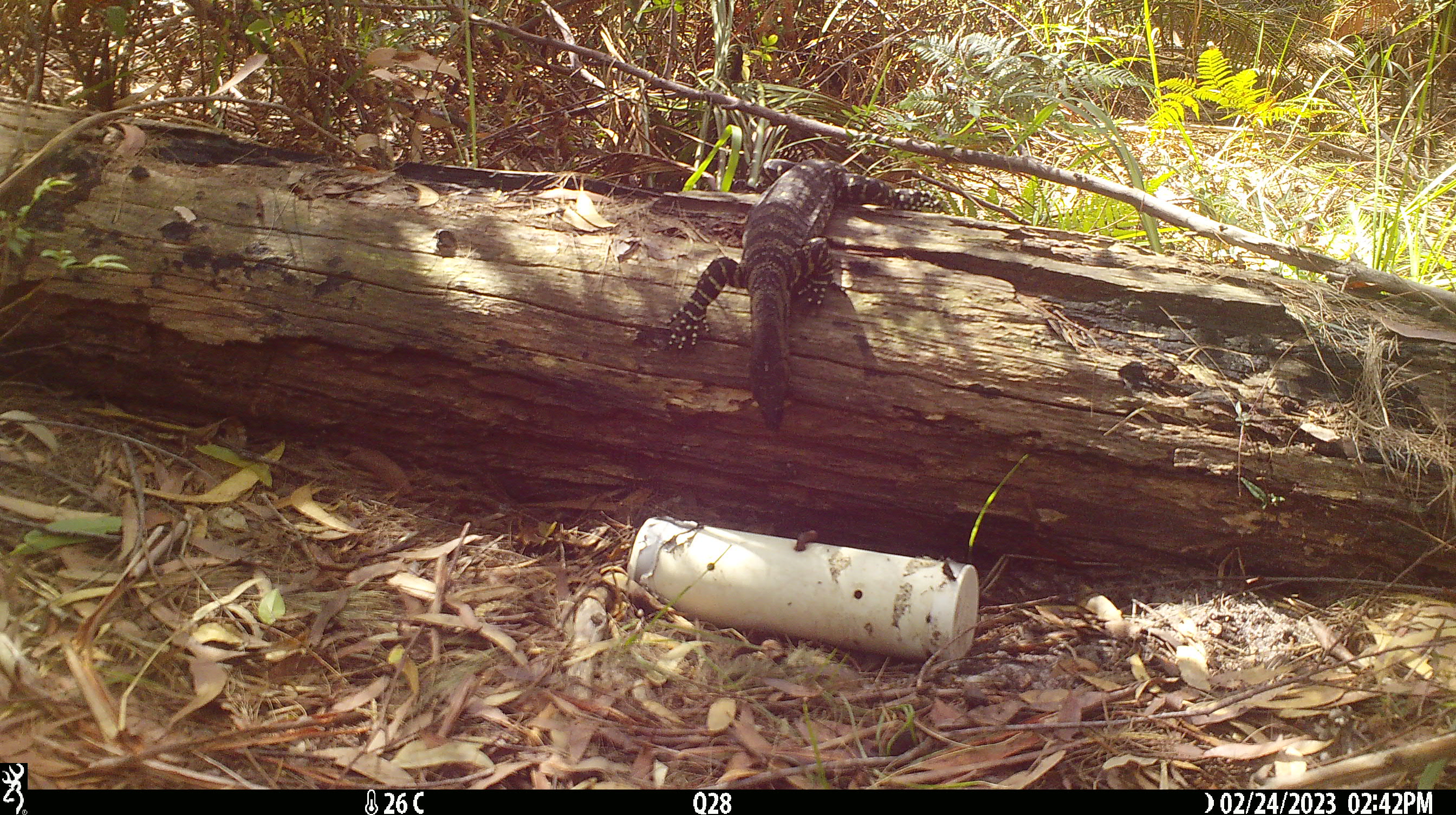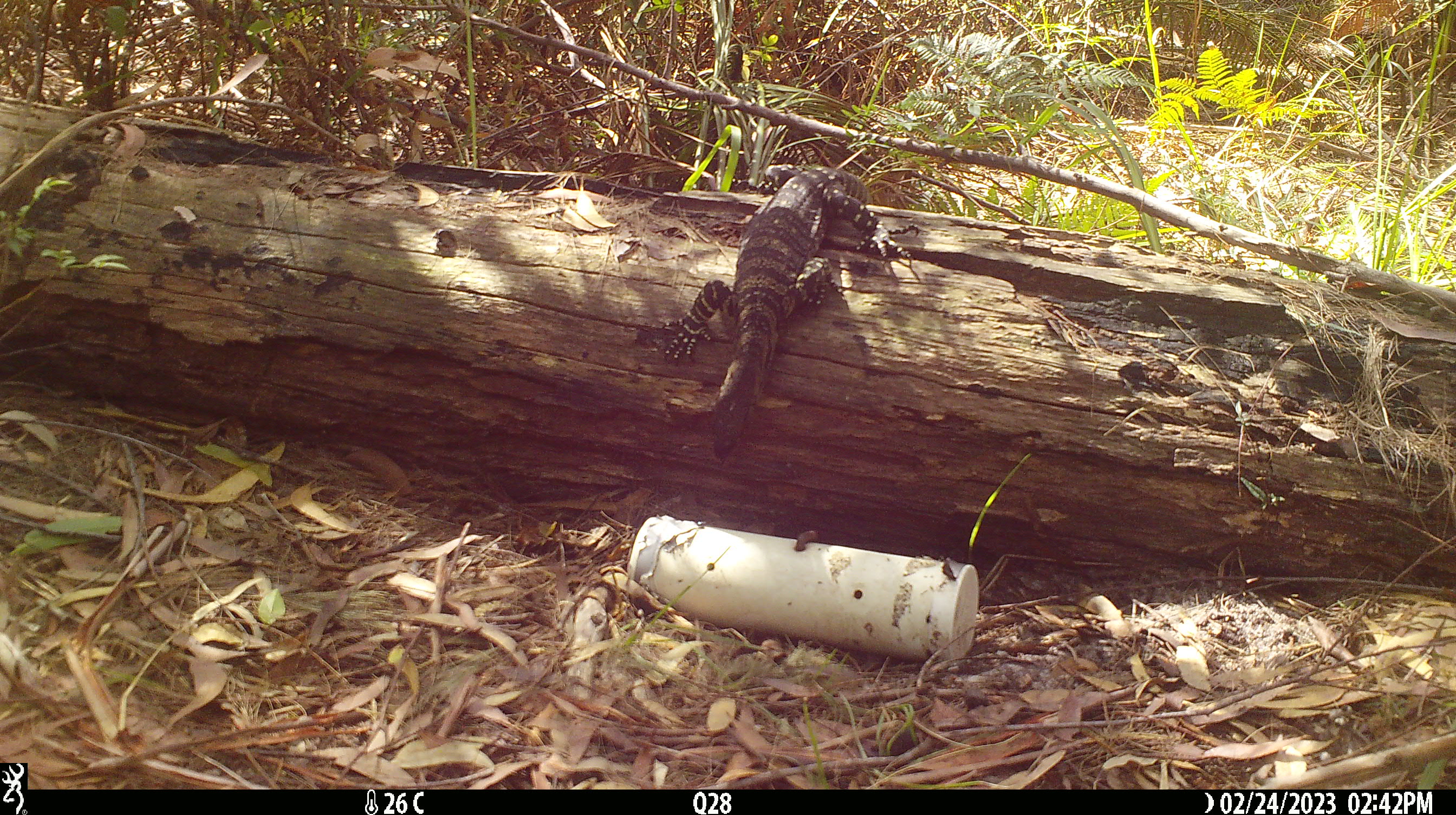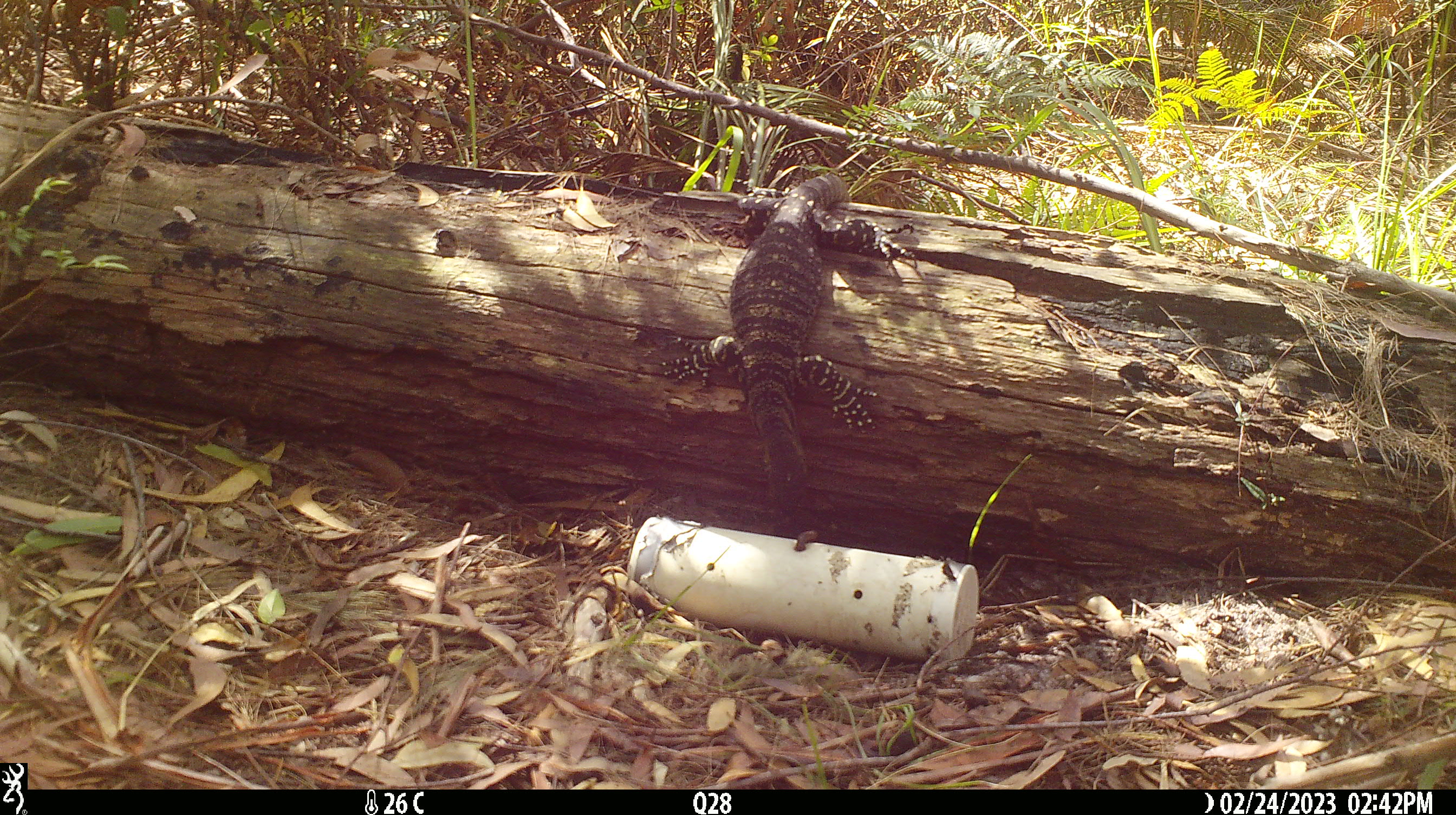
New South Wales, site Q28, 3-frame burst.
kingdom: Animalia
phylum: Chordata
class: Reptilia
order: Squamata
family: Varanidae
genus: Varanus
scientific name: Varanus varius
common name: lace monitor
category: goanna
Goanna (lace monitor) (Varanus varius).